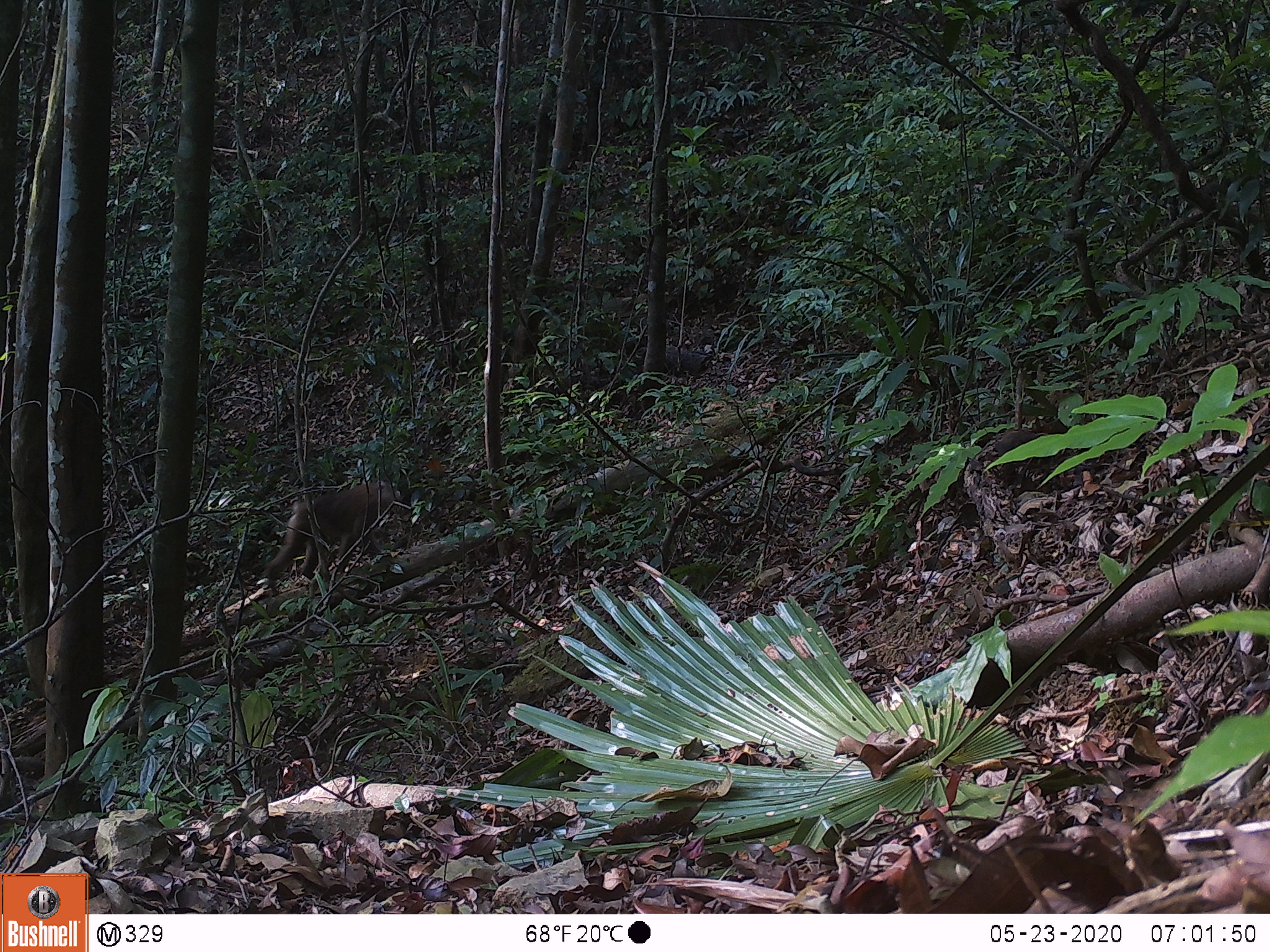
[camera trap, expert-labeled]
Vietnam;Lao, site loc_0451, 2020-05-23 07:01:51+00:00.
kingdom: Animalia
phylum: Chordata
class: Mammalia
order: Primates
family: Cercopithecidae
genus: Macaca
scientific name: Macaca nemestrina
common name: pig-tailed macaque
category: pig tailed macaque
Pig tailed macaque (pig-tailed macaque) (Macaca nemestrina). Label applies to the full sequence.